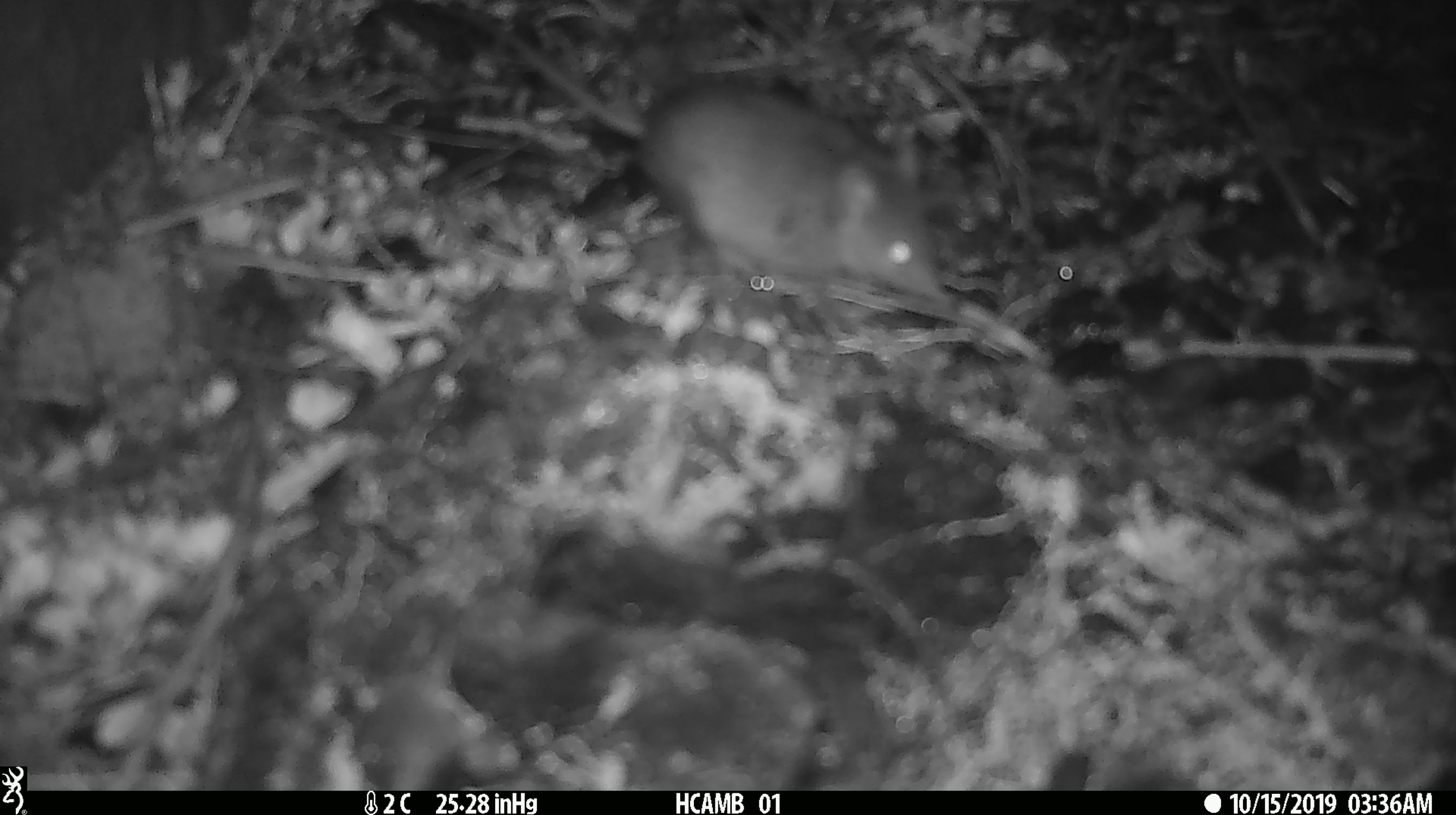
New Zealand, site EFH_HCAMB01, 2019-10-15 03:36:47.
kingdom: Animalia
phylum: Chordata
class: Mammalia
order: Rodentia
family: Muridae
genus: Mus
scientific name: Mus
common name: mouse